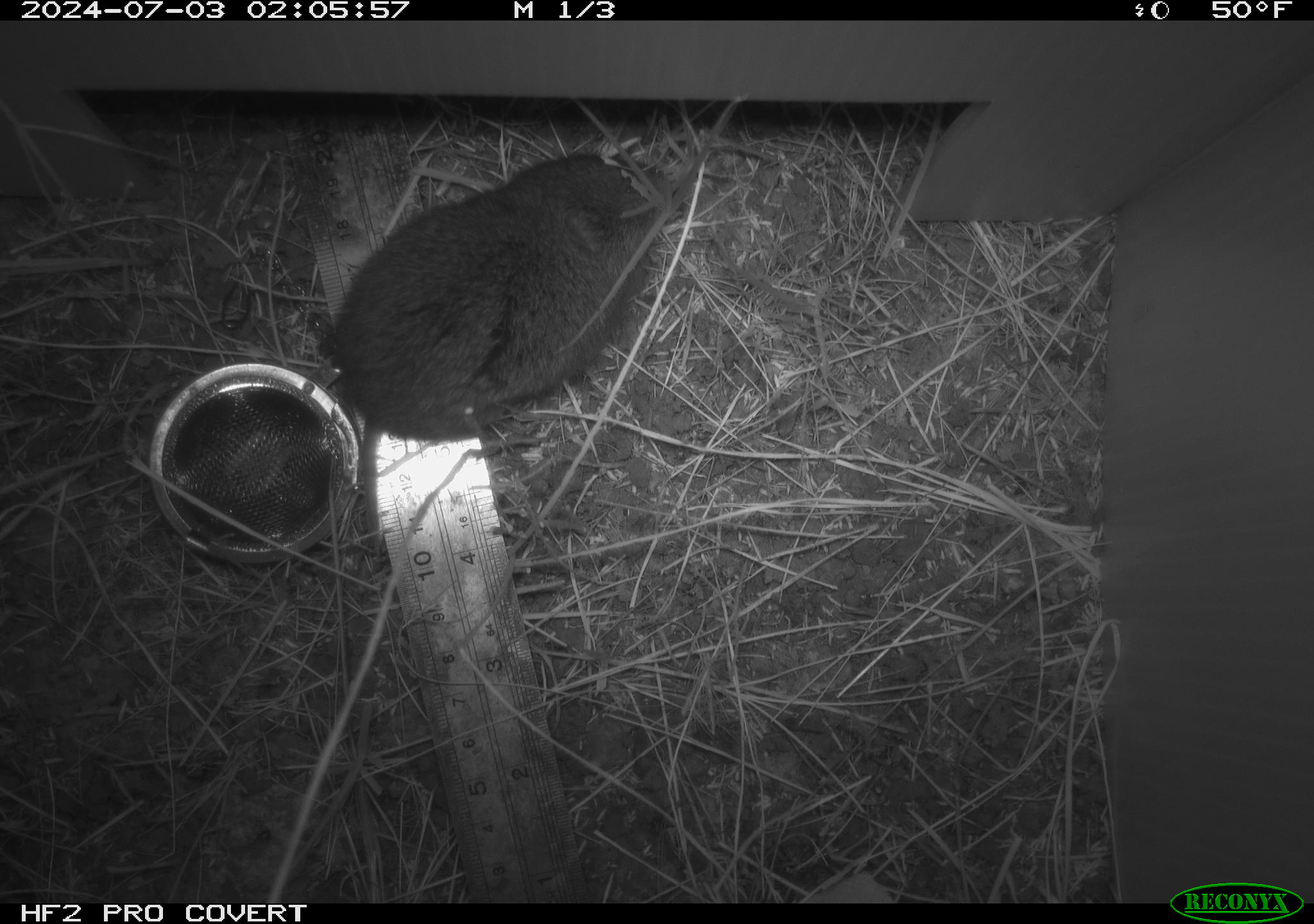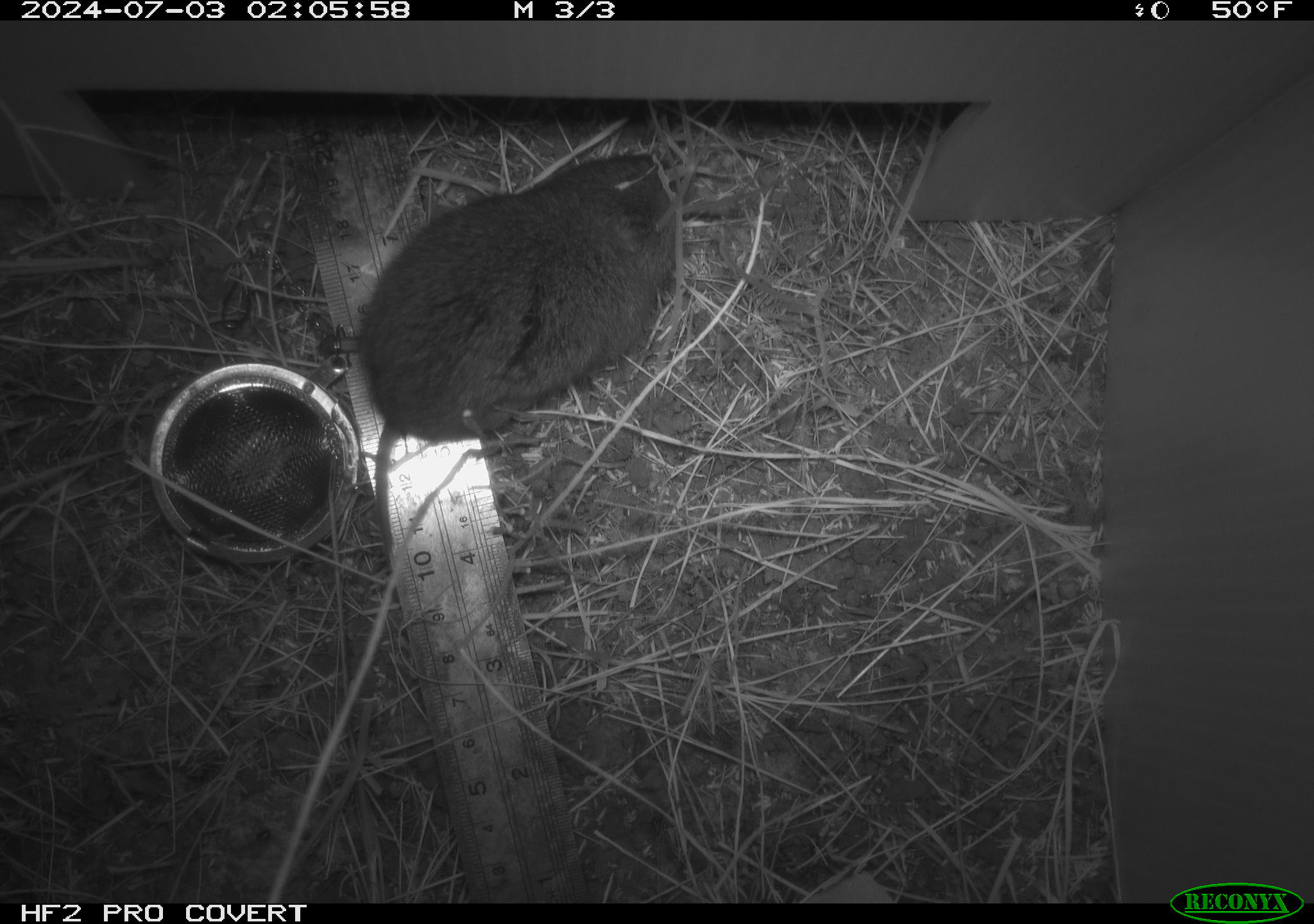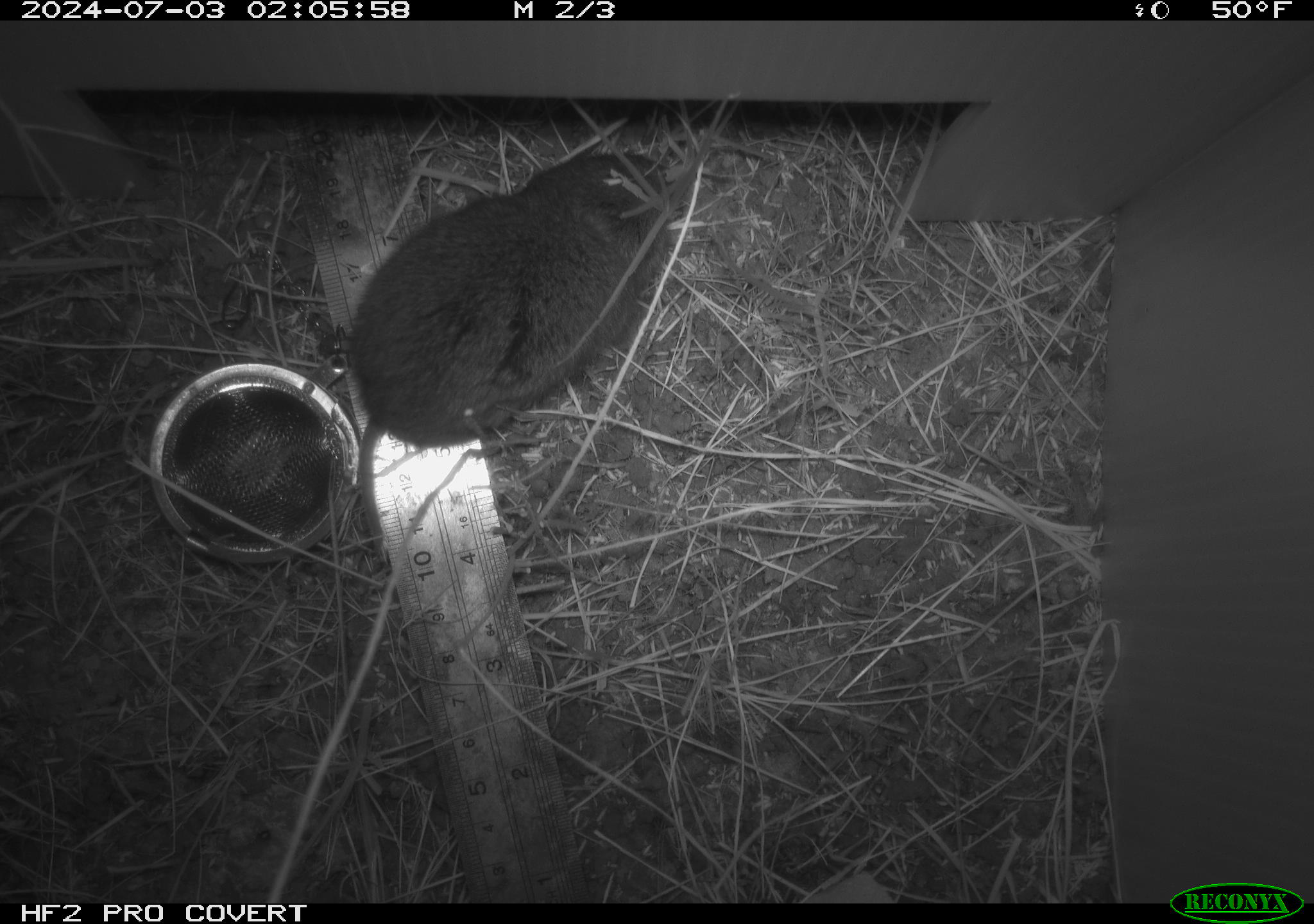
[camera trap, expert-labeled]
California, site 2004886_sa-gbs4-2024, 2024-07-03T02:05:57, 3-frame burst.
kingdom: Animalia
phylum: Chordata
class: Mammalia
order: Rodentia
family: Cricetidae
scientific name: Arvicolinae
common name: voles, lemmings, and muskrats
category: arvicolinae subfamily